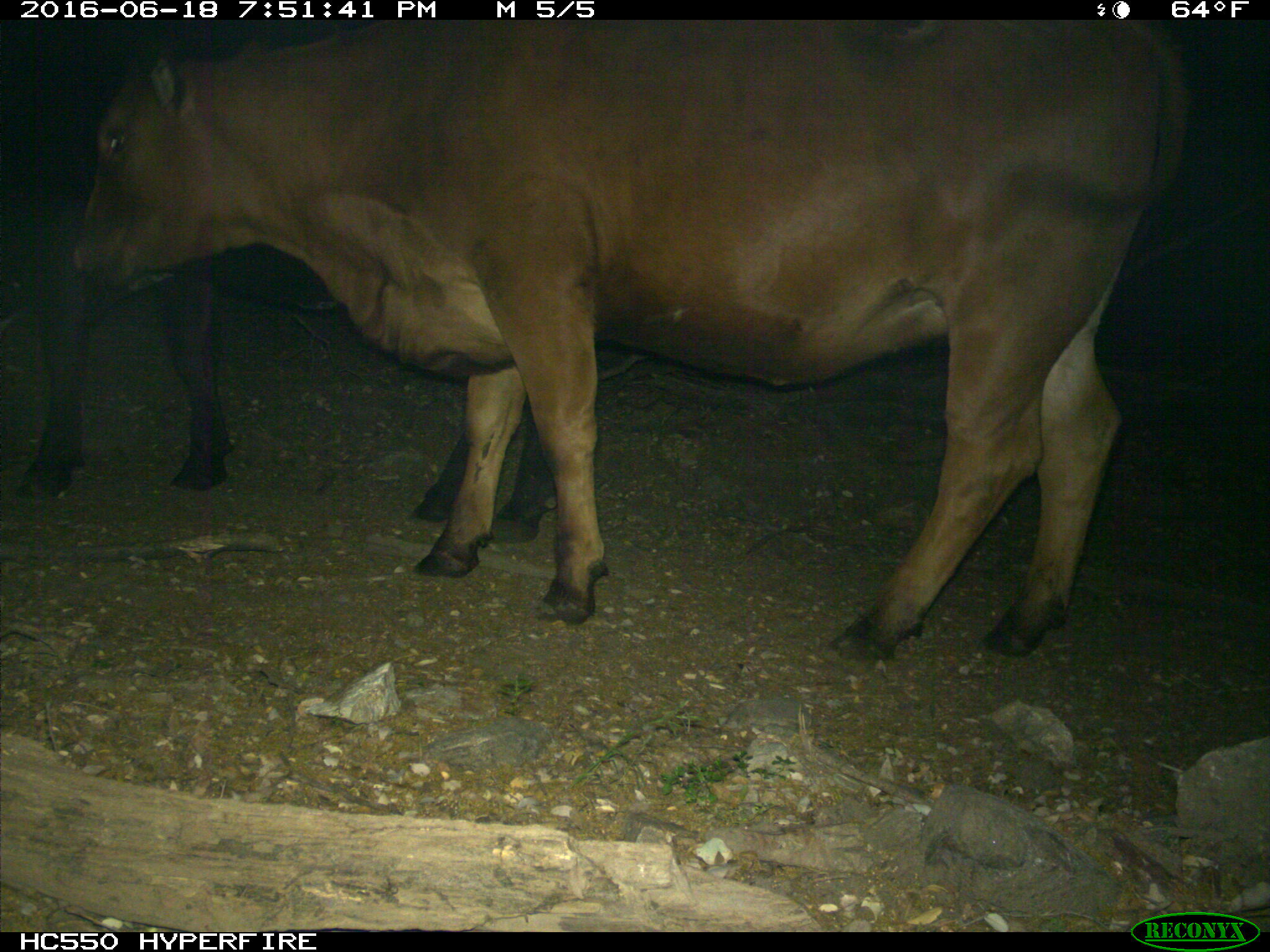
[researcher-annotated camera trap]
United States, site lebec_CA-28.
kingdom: Animalia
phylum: Chordata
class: Mammalia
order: Artiodactyla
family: Bovidae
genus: Bos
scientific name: Bos taurus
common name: domestic cow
Bos taurus (domestic cow).